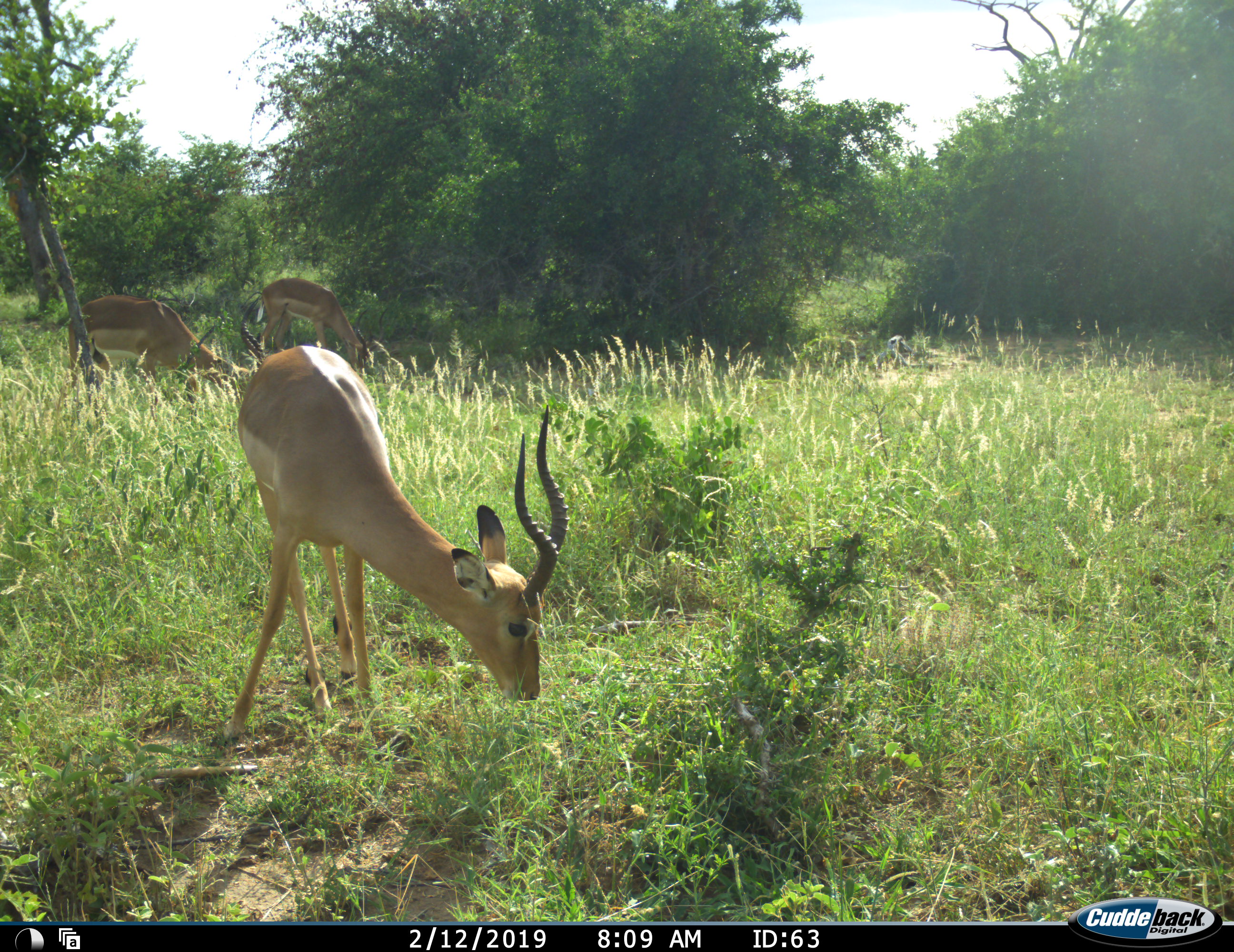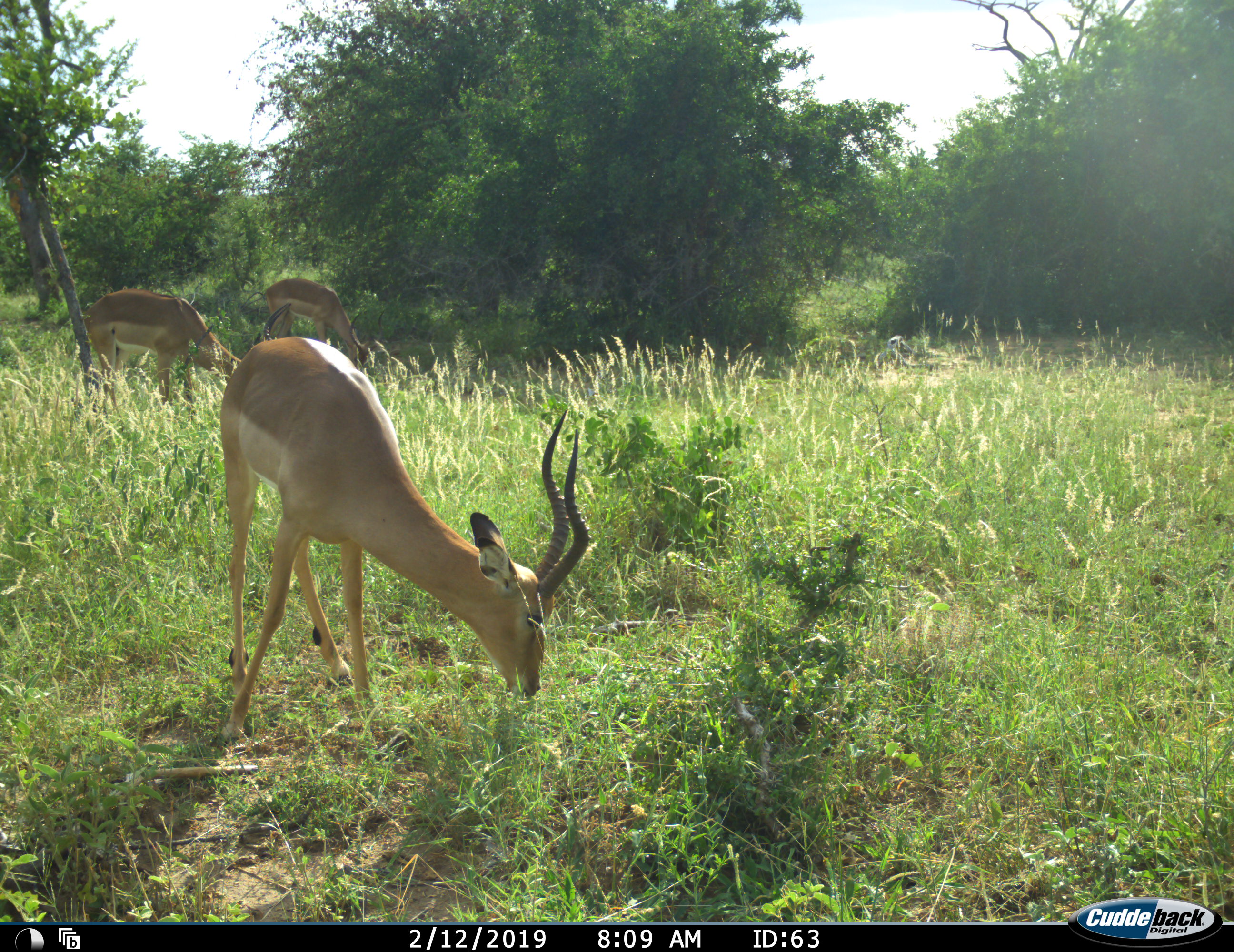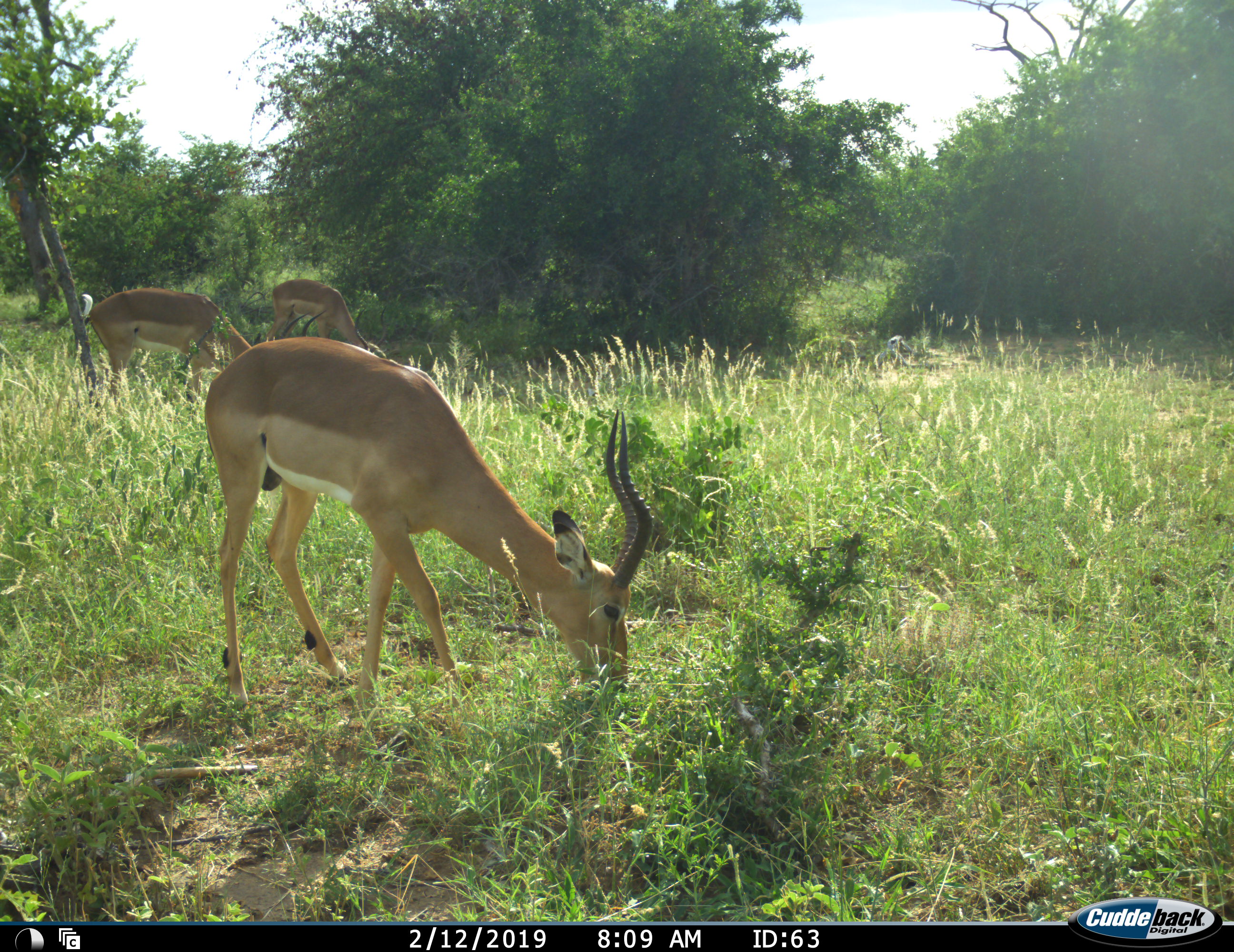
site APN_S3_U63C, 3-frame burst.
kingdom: Animalia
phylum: Chordata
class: Mammalia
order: Artiodactyla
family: Bovidae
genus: Aepyceros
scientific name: Aepyceros melampus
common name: impala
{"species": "impala (Aepyceros melampus)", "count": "3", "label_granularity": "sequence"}